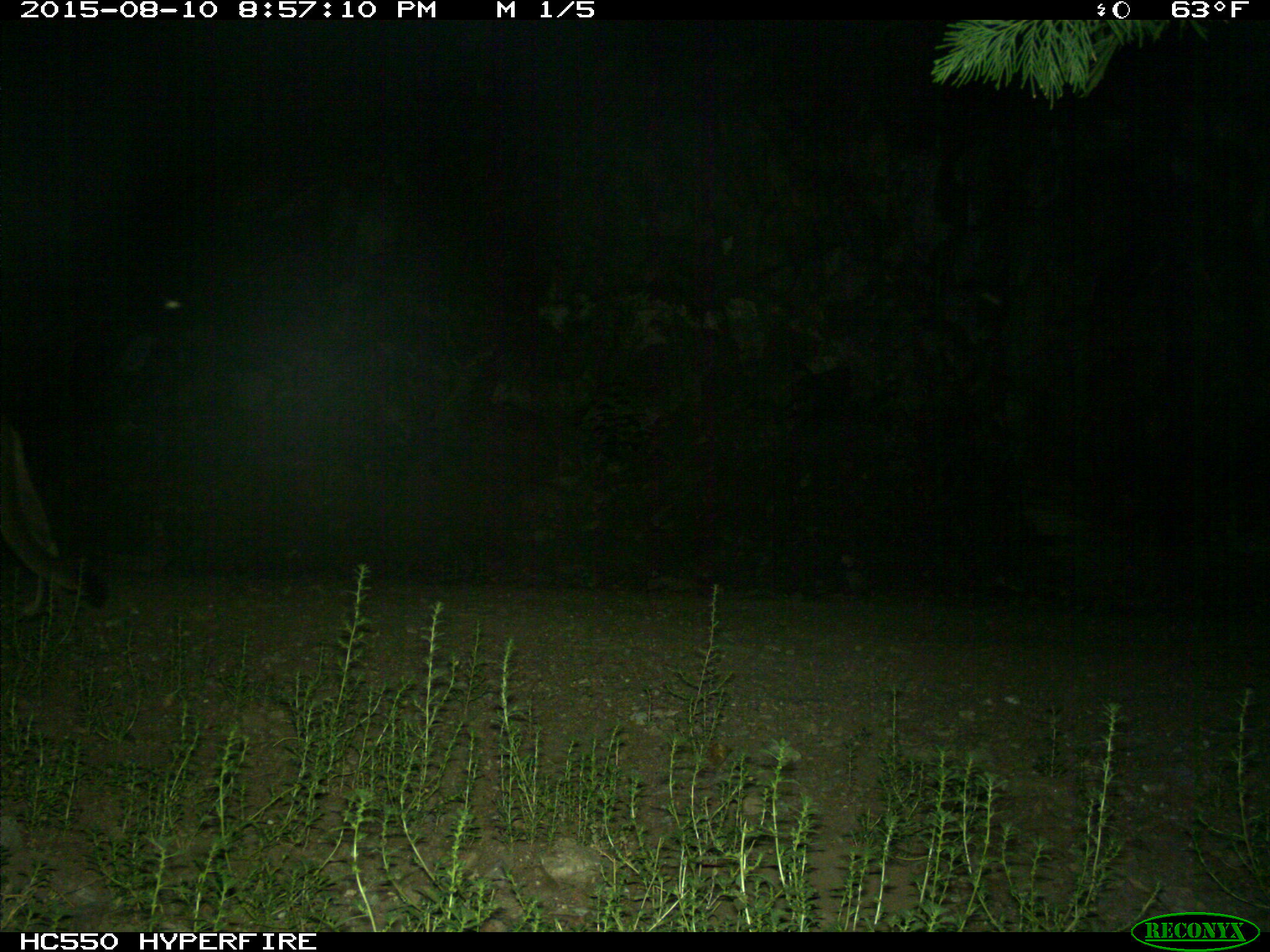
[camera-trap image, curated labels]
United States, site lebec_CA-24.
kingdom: Animalia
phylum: Chordata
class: Mammalia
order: Carnivora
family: Felidae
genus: Puma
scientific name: Puma concolor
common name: mountain lion